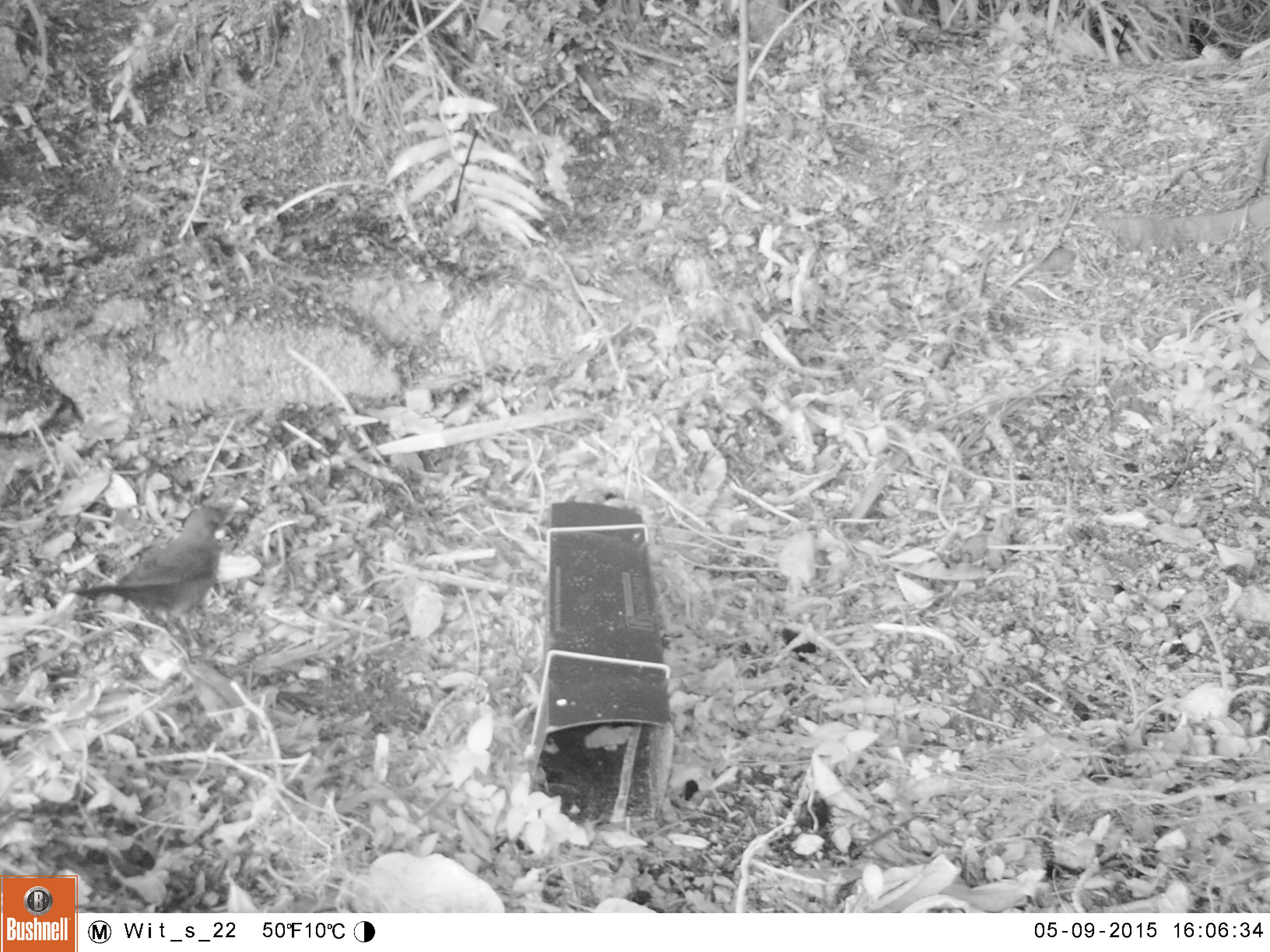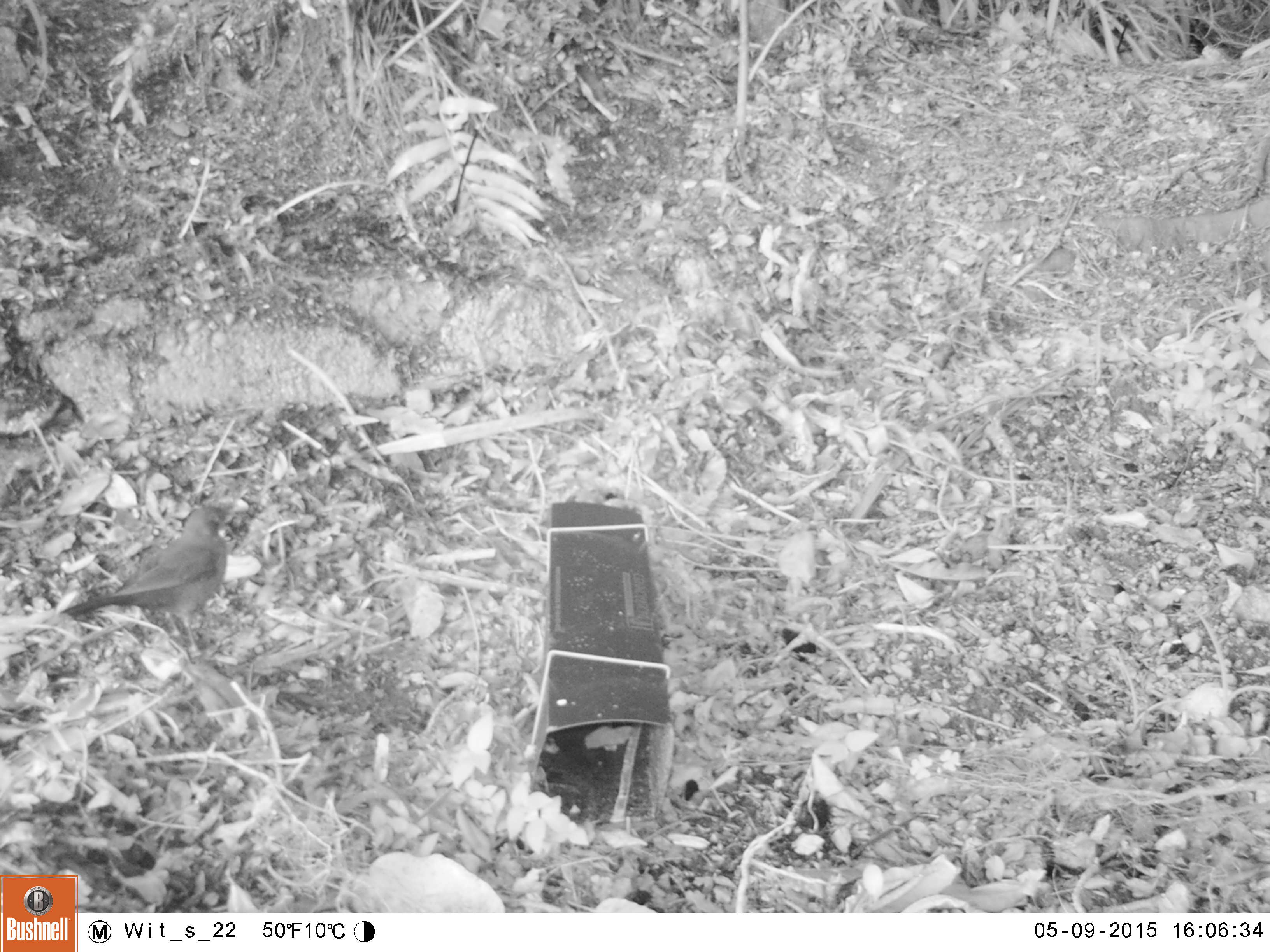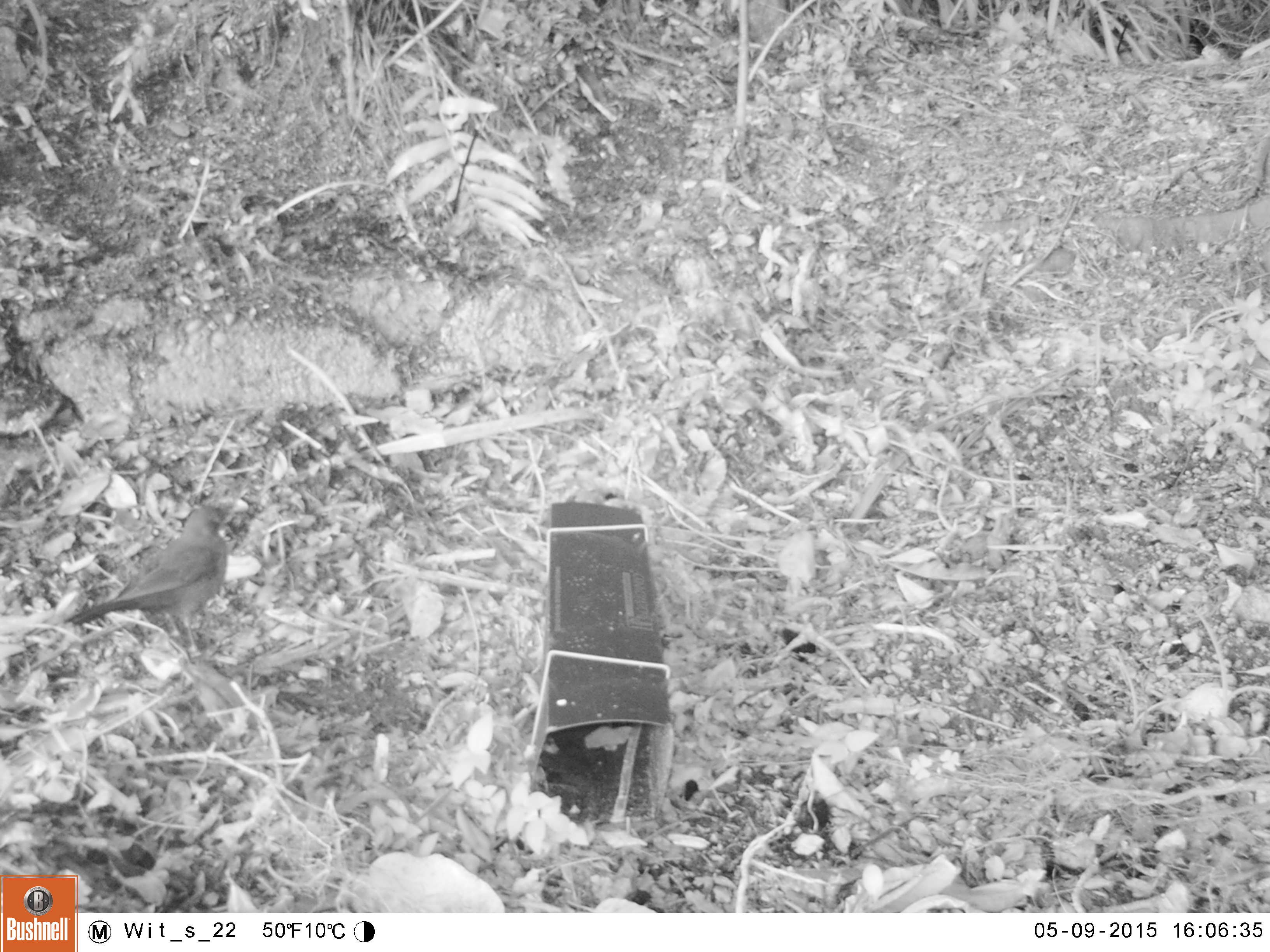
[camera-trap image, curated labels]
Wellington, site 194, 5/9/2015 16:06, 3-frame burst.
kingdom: Animalia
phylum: Chordata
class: Aves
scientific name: Aves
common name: bird